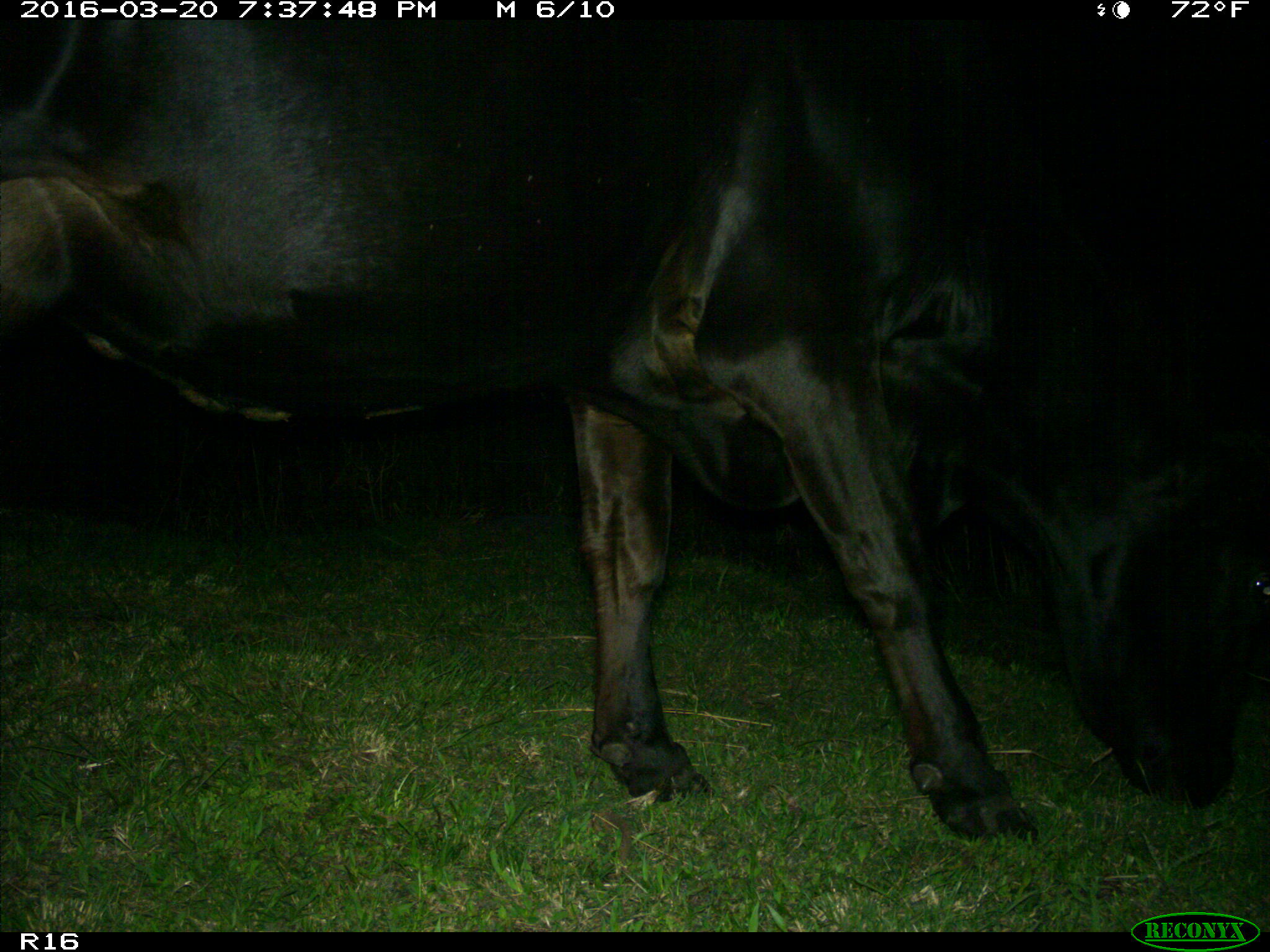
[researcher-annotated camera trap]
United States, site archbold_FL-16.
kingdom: Animalia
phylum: Chordata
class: Mammalia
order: Artiodactyla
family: Bovidae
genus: Bos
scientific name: Bos taurus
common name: domestic cow